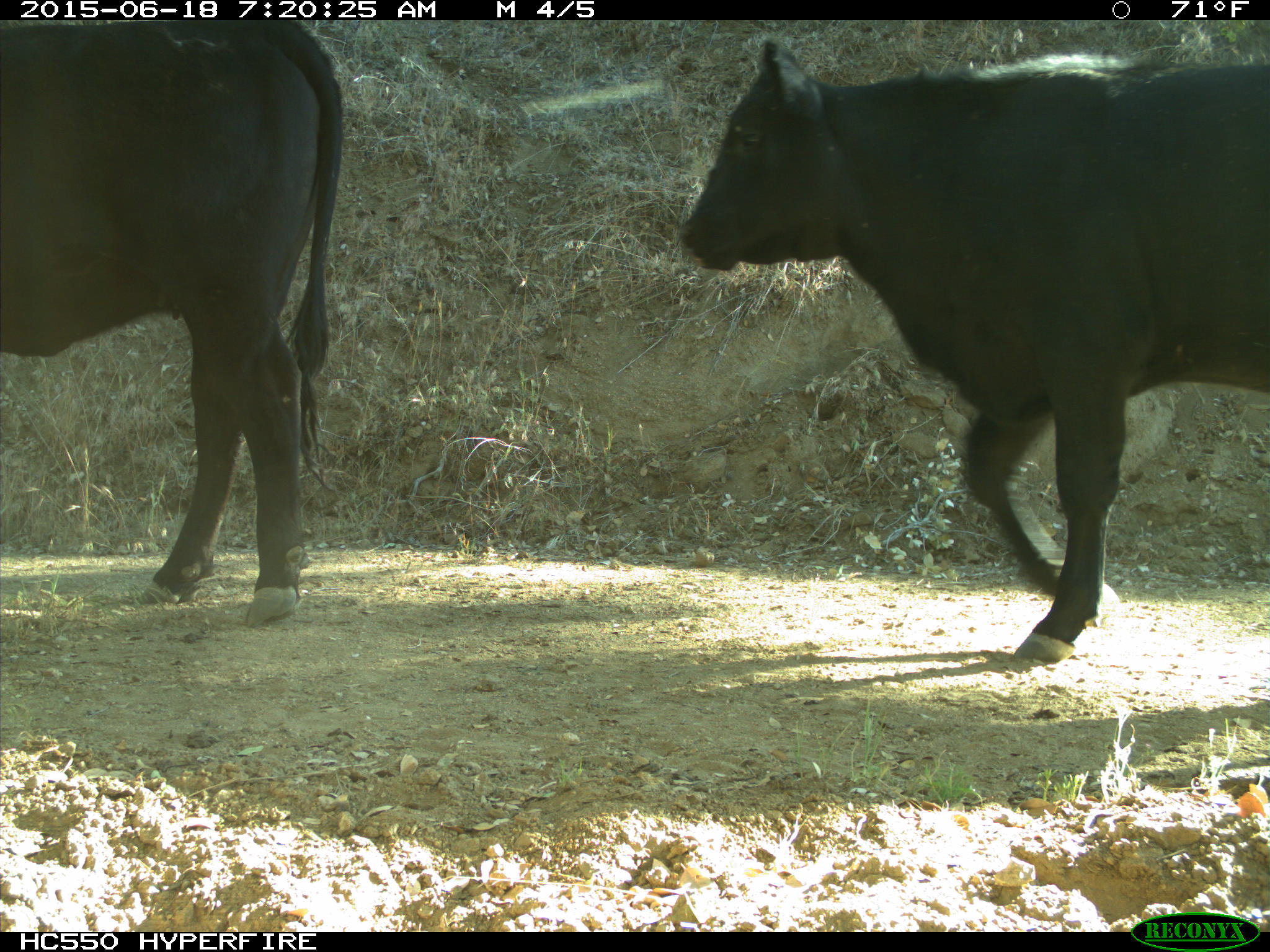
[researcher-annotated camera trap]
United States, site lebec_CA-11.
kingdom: Animalia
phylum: Chordata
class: Mammalia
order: Artiodactyla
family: Bovidae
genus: Bos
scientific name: Bos taurus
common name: domestic cow